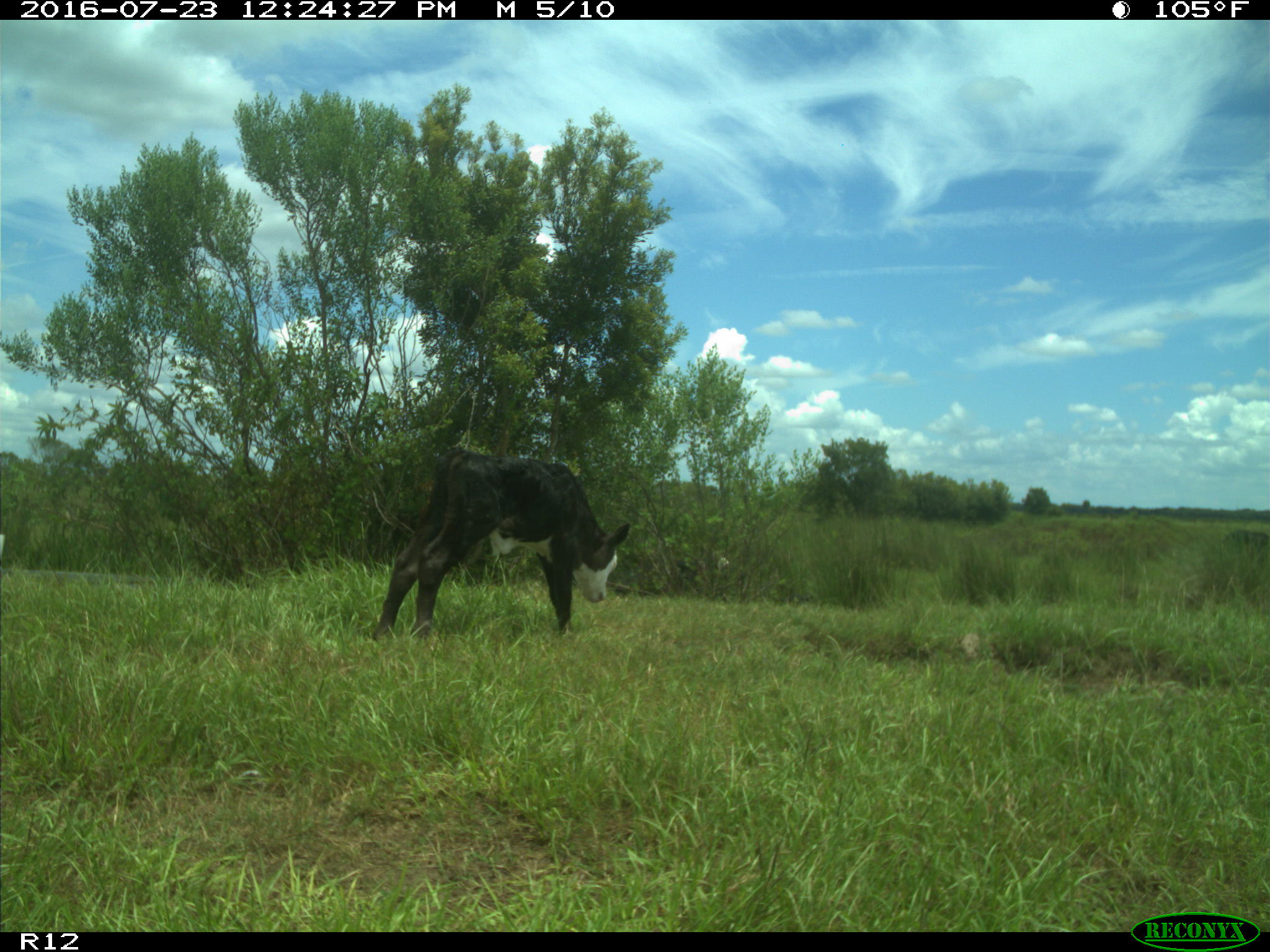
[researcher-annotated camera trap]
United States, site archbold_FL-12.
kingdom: Animalia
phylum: Chordata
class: Mammalia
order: Artiodactyla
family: Bovidae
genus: Bos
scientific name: Bos taurus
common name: domestic cow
Bos taurus (domestic cow).